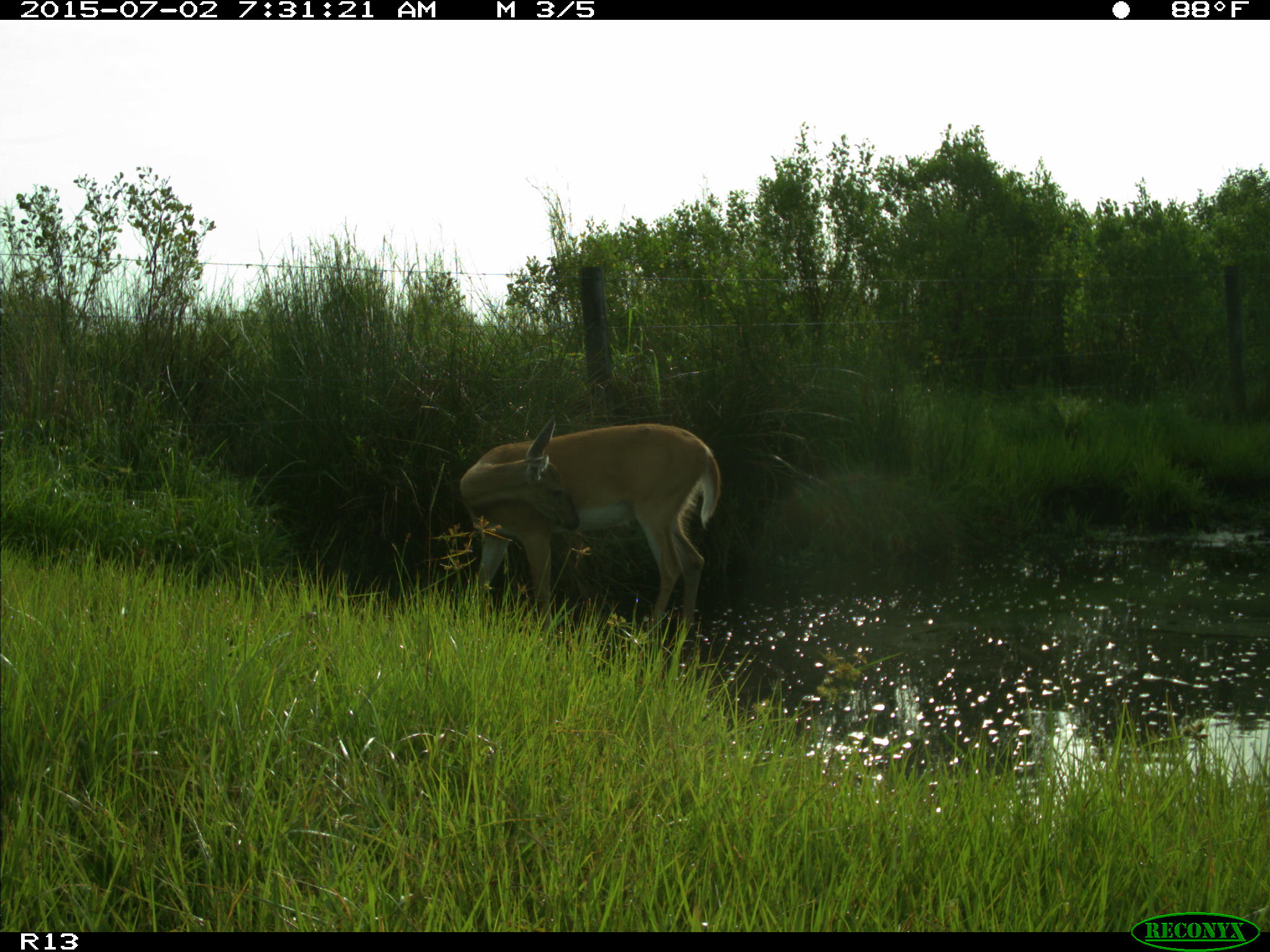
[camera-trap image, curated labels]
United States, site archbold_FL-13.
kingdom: Animalia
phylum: Chordata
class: Mammalia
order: Artiodactyla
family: Cervidae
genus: Odocoileus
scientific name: Odocoileus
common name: deer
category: unidentified deer